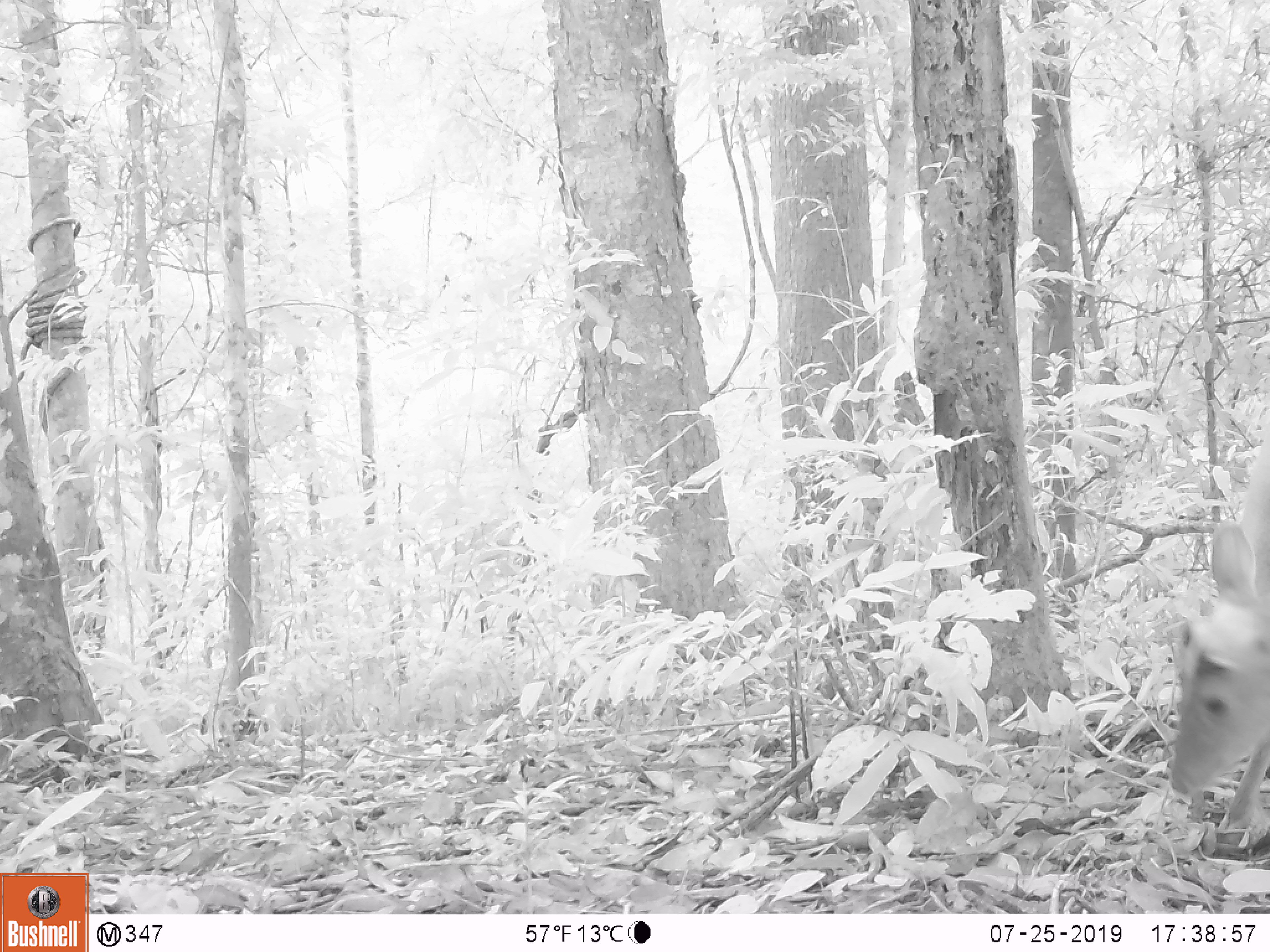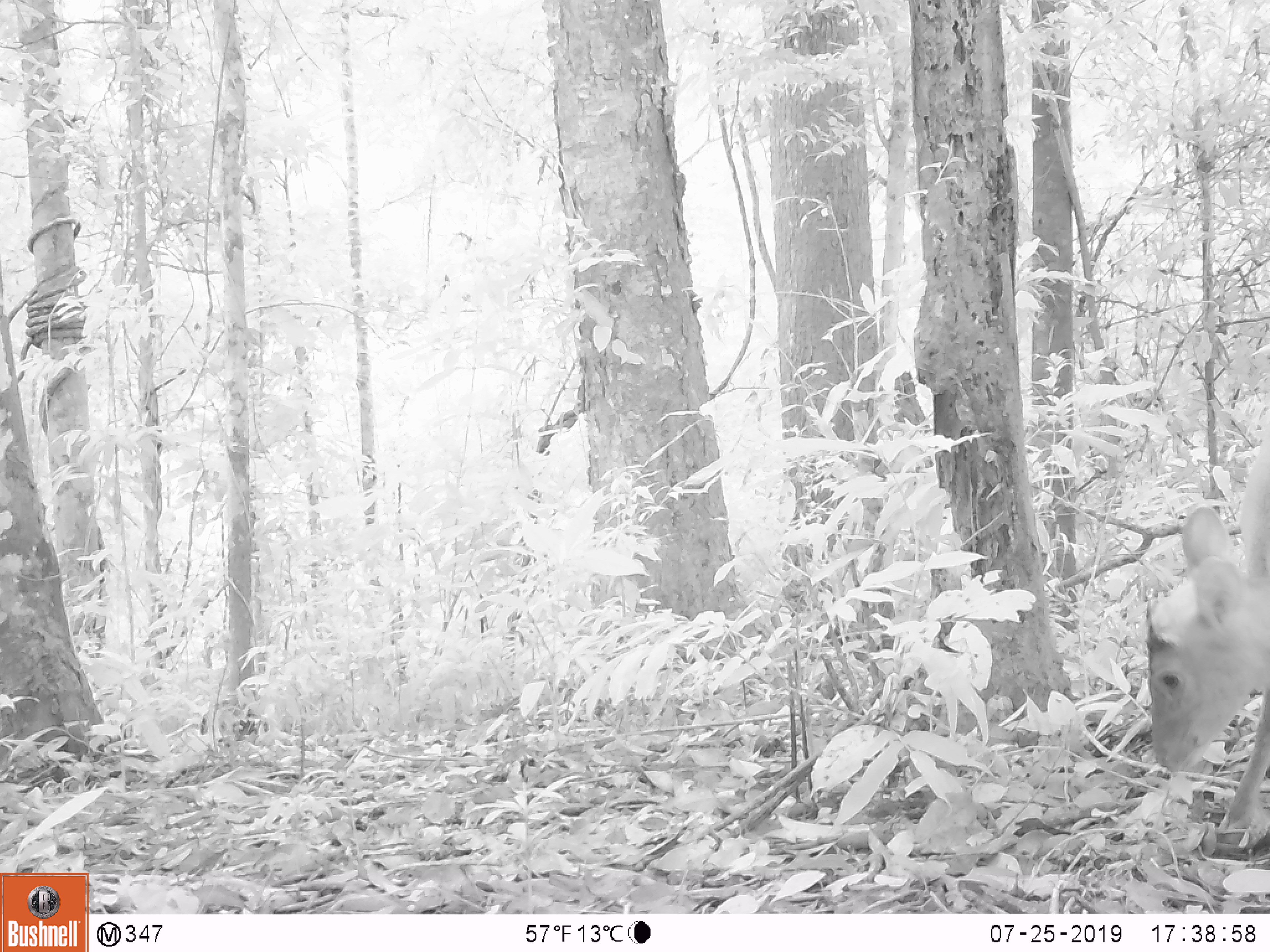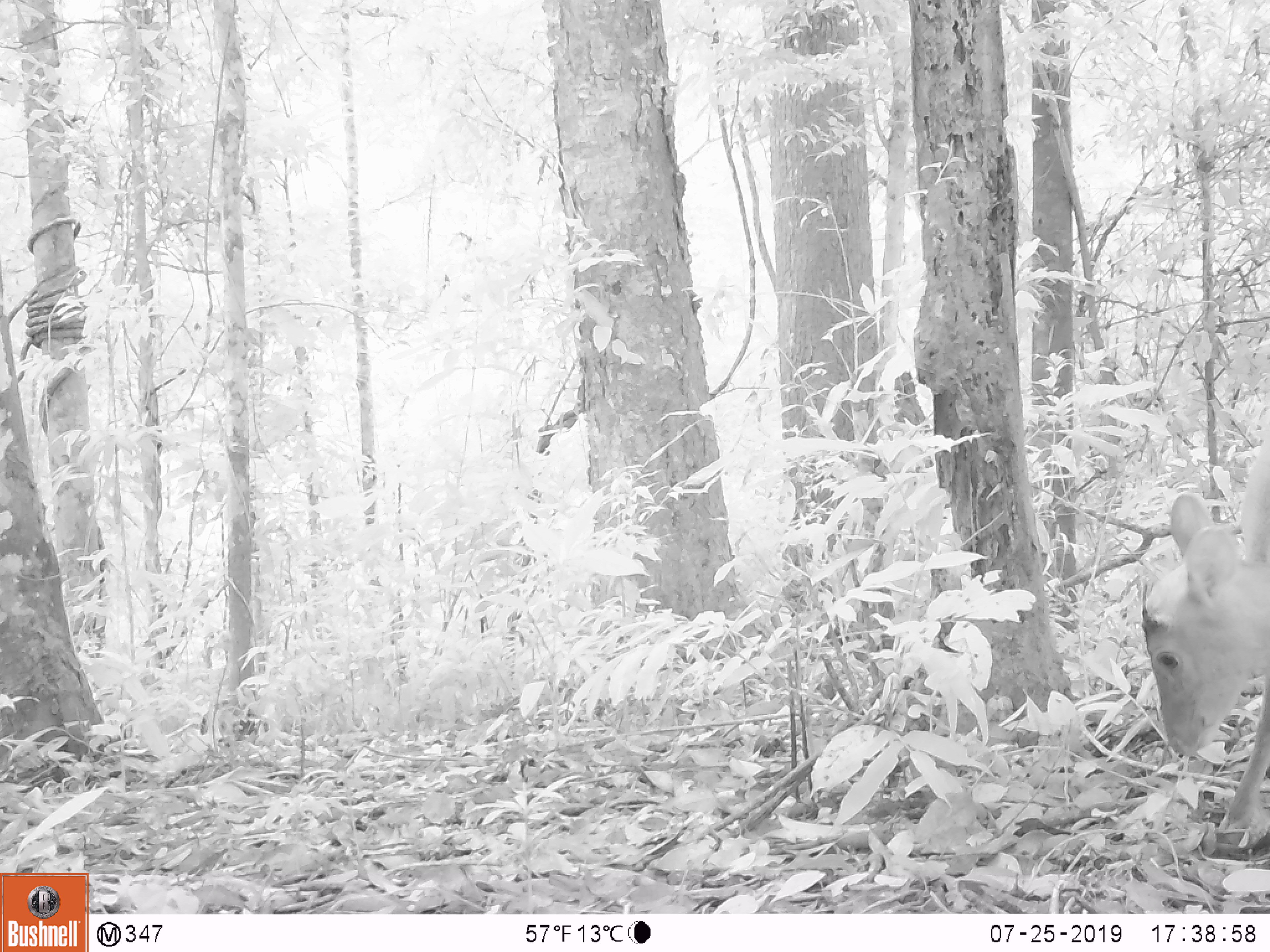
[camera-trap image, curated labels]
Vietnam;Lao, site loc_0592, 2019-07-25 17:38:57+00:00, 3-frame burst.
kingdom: Animalia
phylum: Chordata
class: Mammalia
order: Artiodactyla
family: Cervidae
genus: Muntiacus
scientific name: Muntiacus muntjak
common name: red muntjac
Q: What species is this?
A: Red muntjac (Muntiacus muntjak).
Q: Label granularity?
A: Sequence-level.